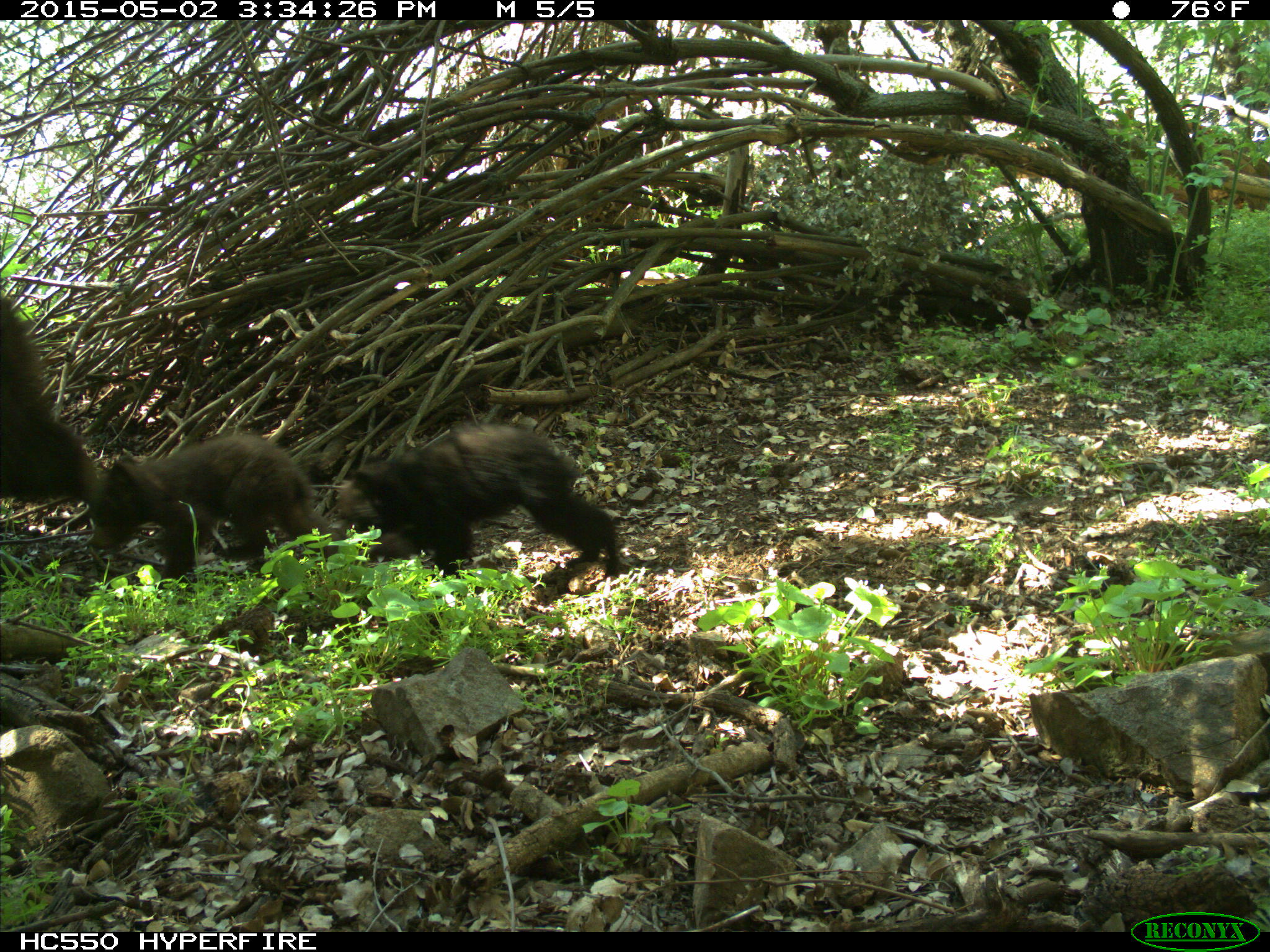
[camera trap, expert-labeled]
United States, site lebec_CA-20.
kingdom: Animalia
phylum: Chordata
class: Mammalia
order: Carnivora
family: Ursidae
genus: Ursus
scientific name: Ursus americanus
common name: american black bear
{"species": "Ursus americanus (american black bear)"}